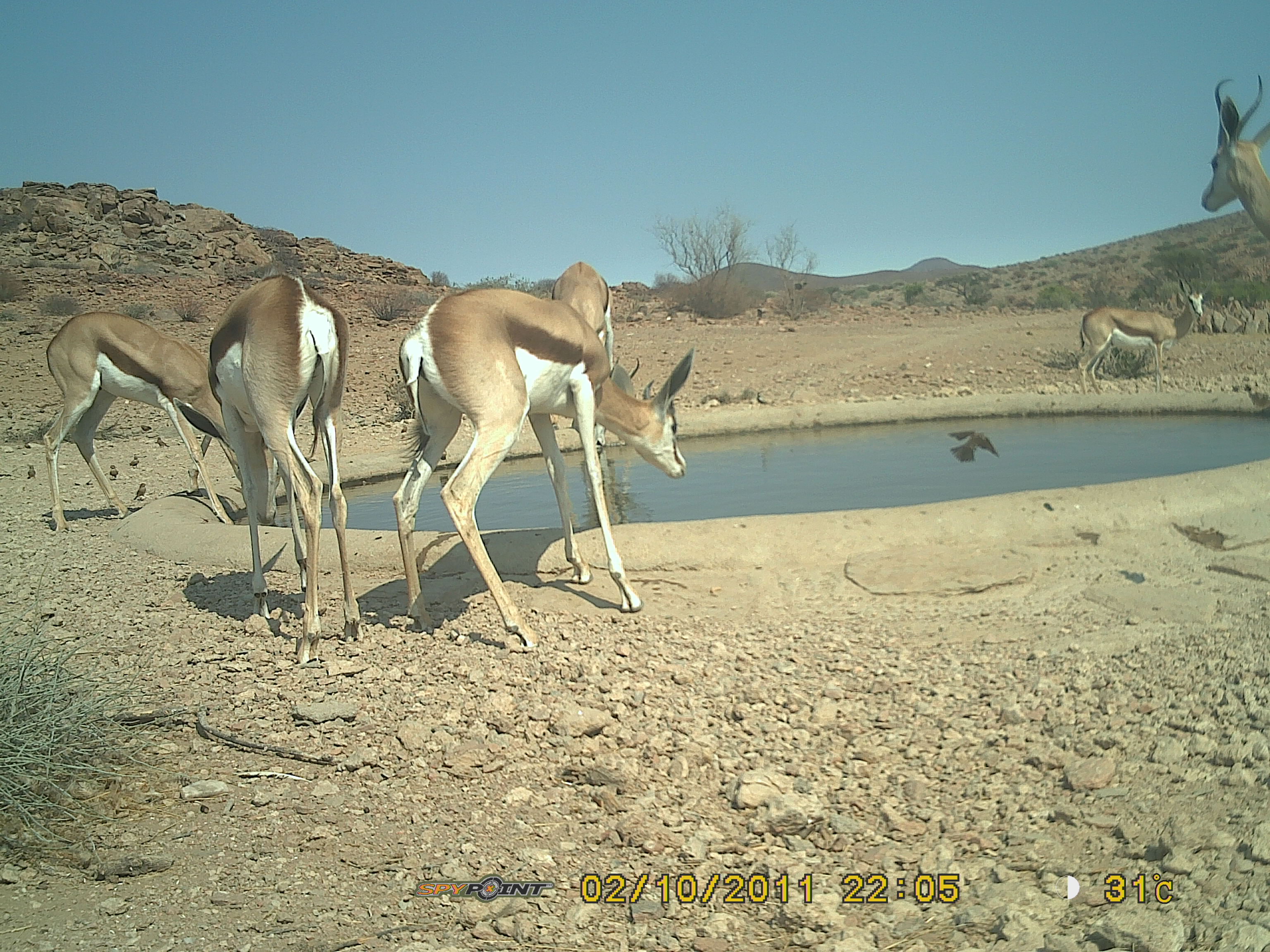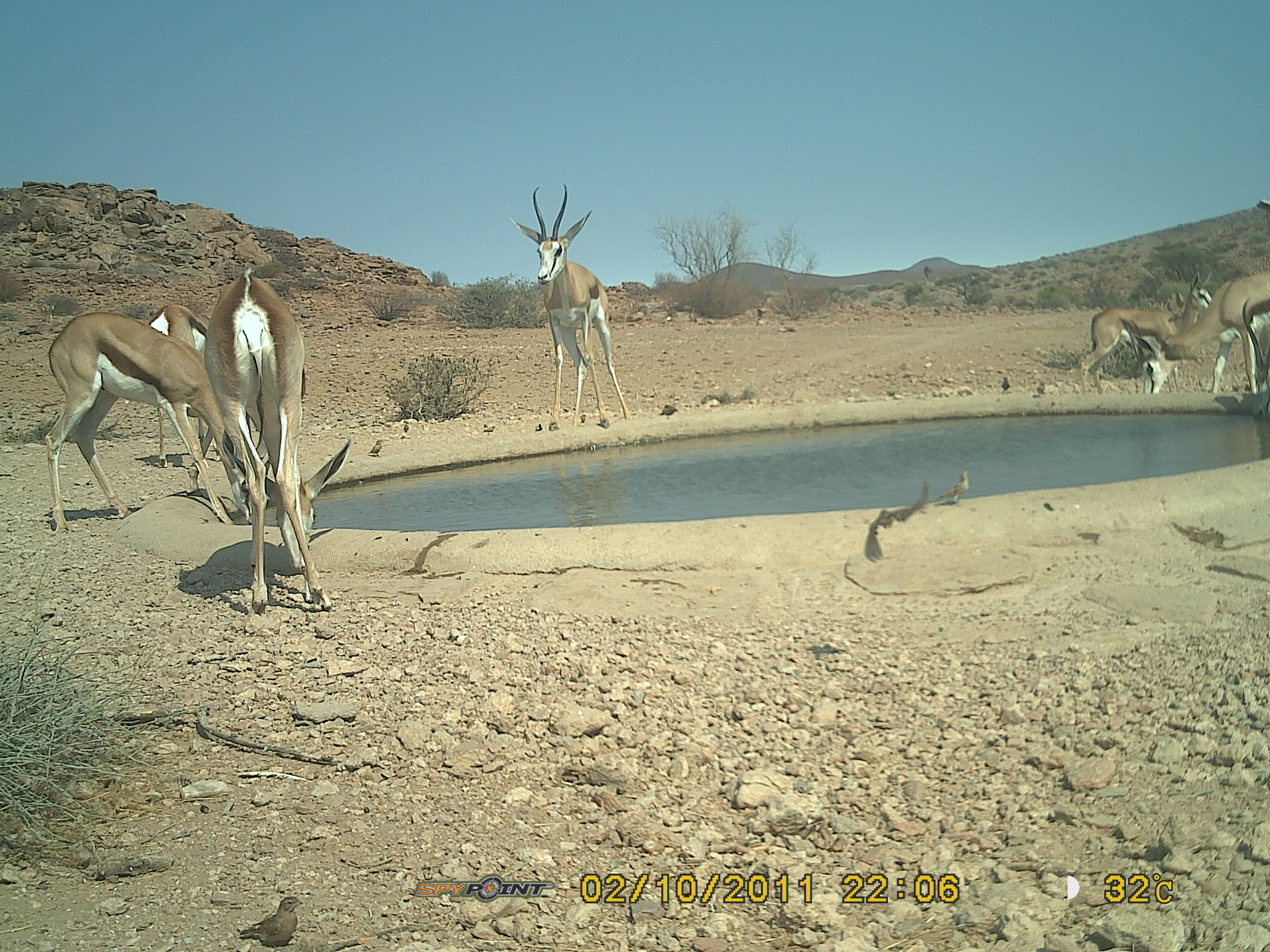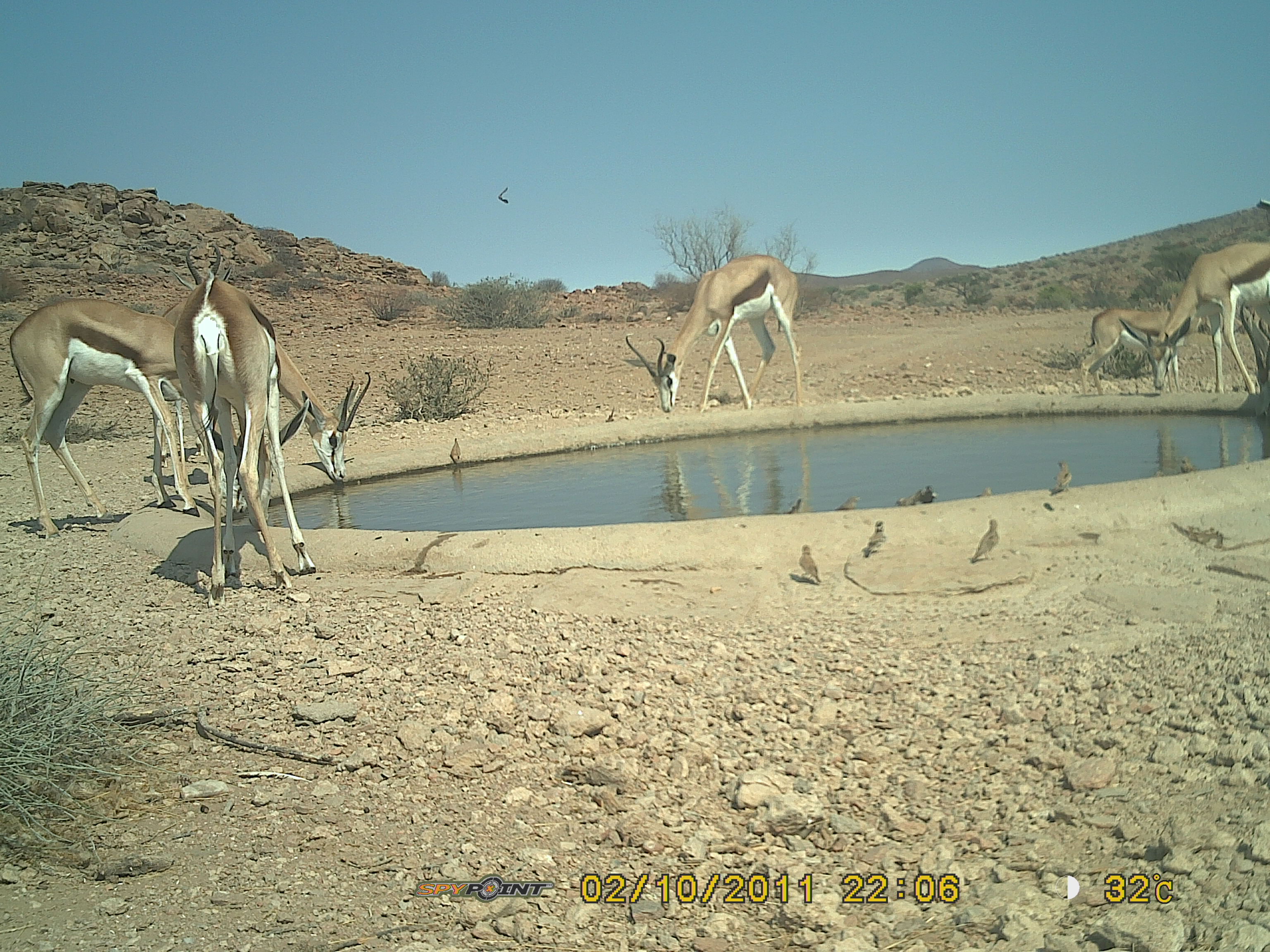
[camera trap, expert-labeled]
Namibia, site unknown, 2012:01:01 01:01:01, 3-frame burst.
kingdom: Animalia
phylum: Chordata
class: Mammalia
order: Artiodactyla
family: Bovidae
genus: Antidorcas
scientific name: Antidorcas marsupialis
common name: springbok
Antidorcas marsupialis (springbok).